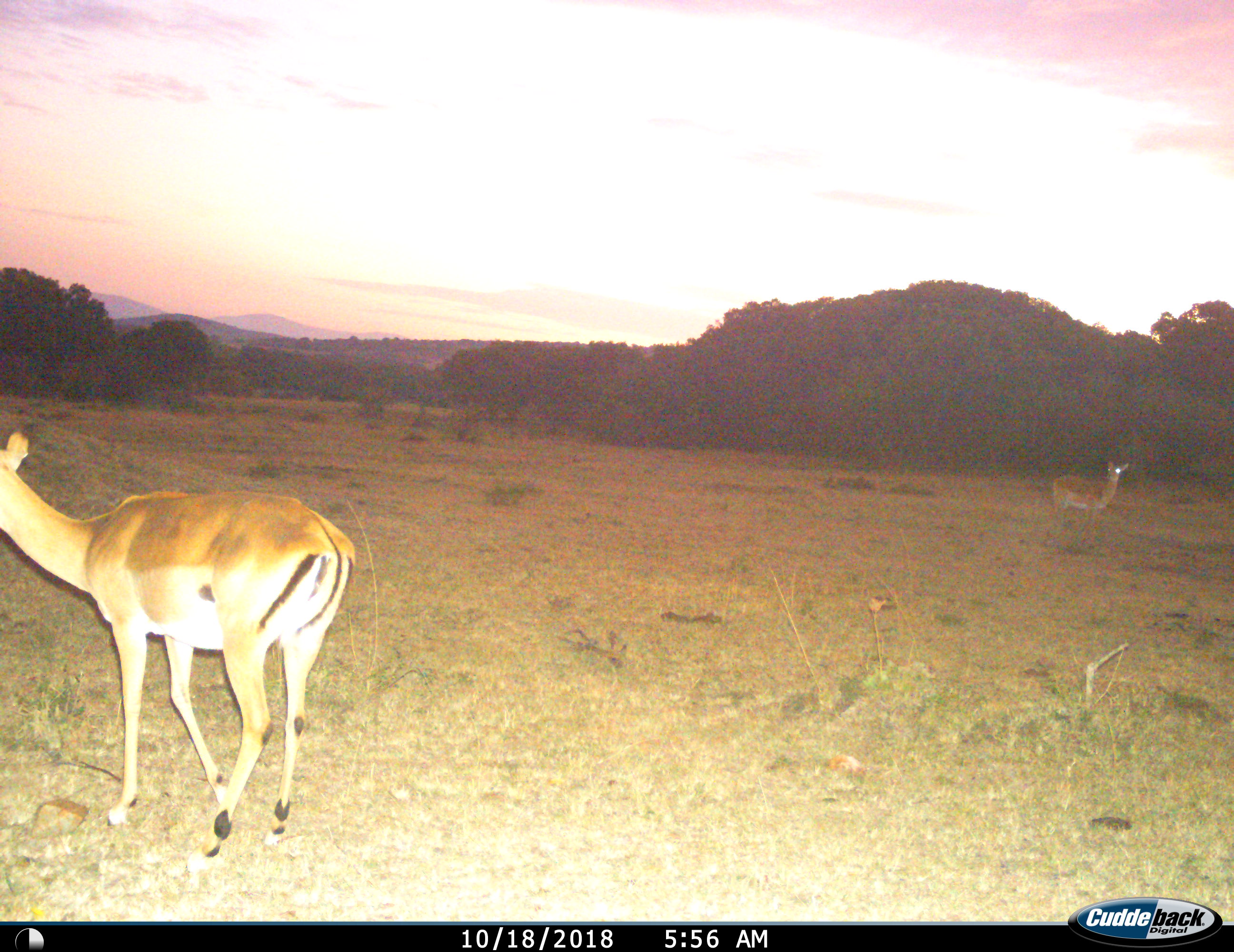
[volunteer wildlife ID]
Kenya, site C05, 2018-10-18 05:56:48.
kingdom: Animalia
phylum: Chordata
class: Mammalia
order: Artiodactyla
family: Bovidae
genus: Aepyceros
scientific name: Aepyceros melampus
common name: impala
Impala (Aepyceros melampus), count 2. Behavior (volunteer vote fractions): standing 100%, resting 25%, moving 38%, interacting 0%. Young present (vote fraction): 0%. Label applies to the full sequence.